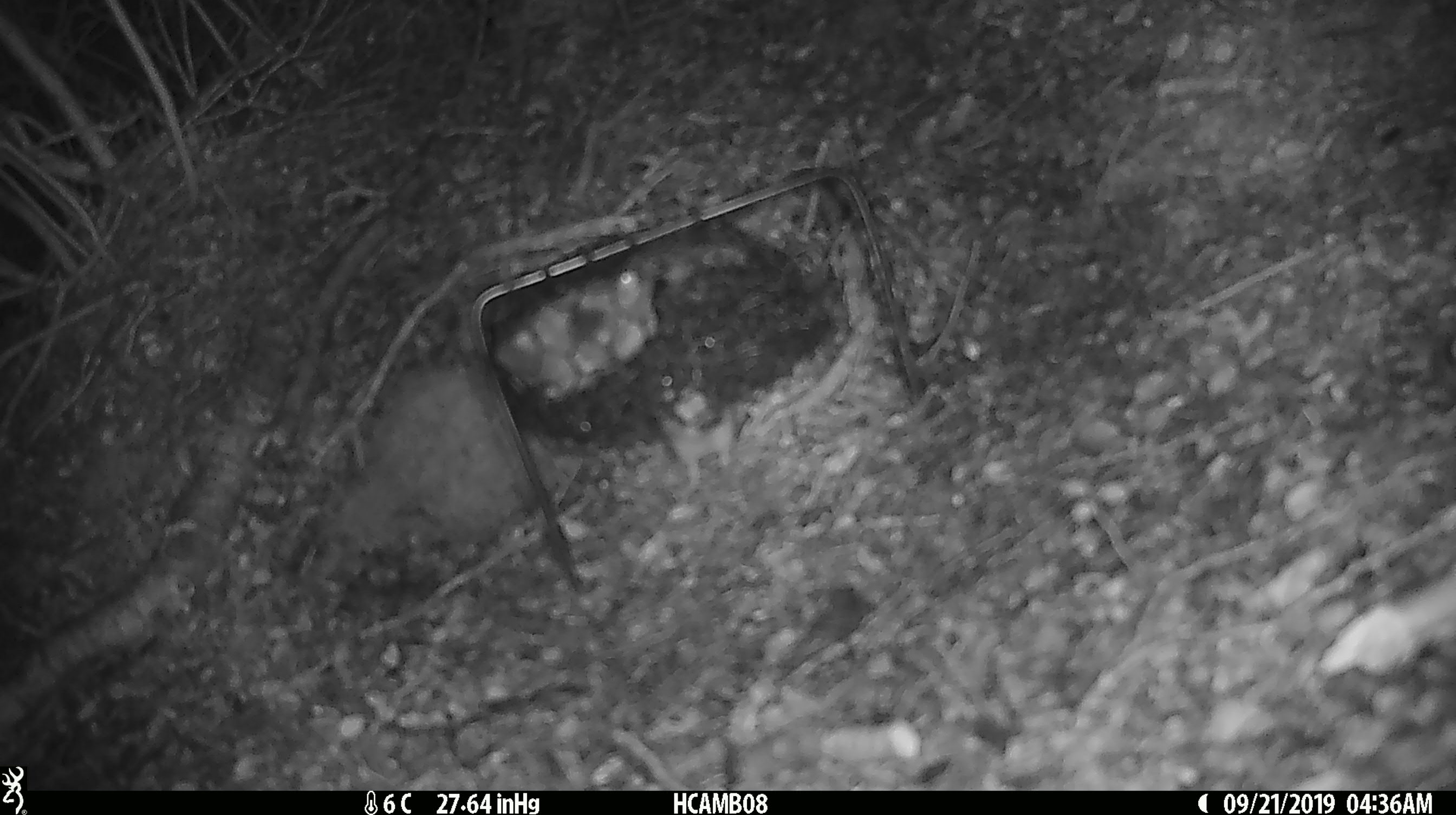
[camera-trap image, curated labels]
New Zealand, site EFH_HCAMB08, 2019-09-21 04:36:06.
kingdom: Animalia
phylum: Chordata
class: Mammalia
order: Rodentia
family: Muridae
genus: Mus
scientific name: Mus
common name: mouse